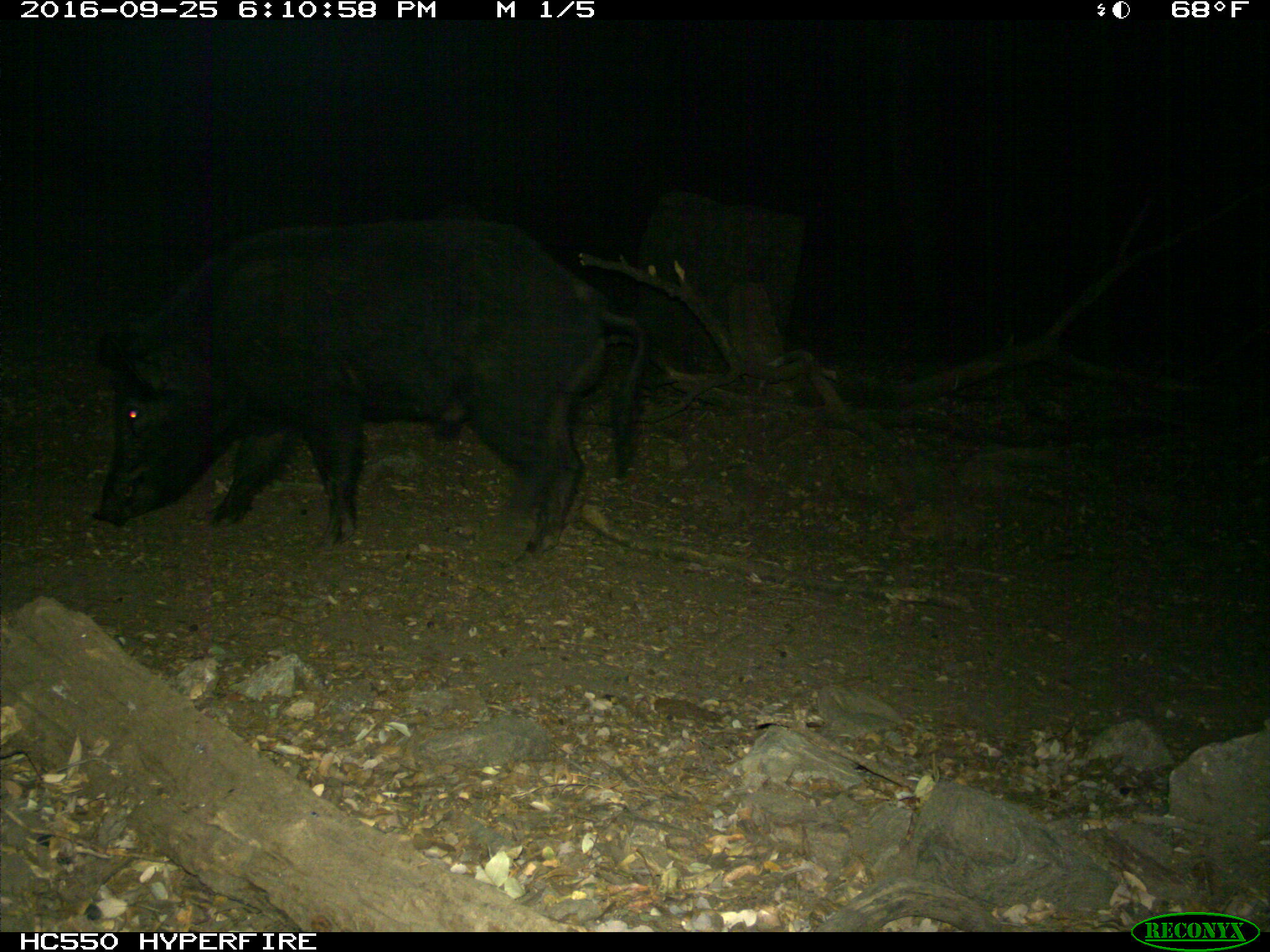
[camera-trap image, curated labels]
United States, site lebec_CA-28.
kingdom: Animalia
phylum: Chordata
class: Mammalia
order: Artiodactyla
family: Suidae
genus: Sus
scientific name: Sus scrofa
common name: wild boar